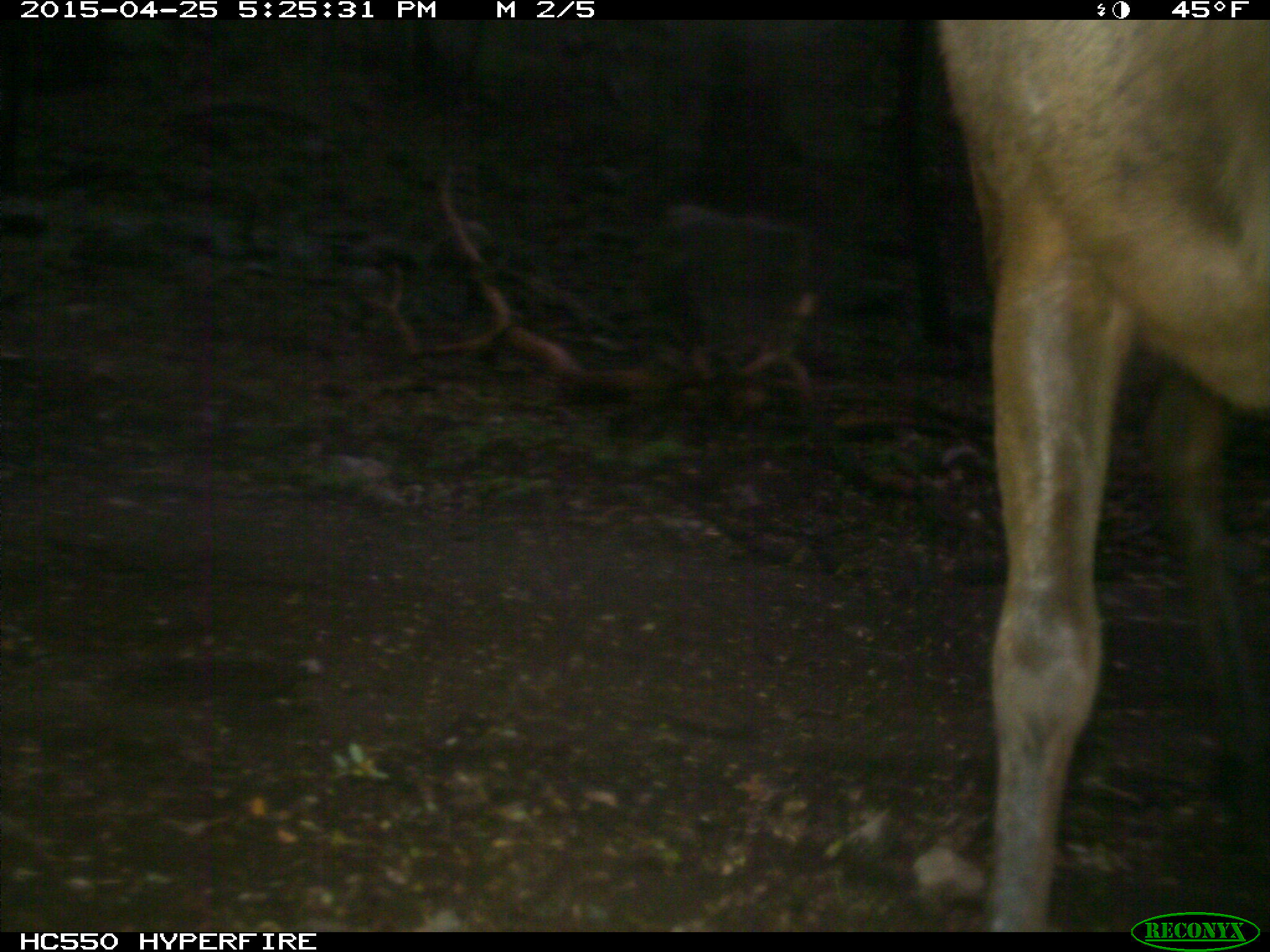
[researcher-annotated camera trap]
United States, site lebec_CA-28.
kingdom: Animalia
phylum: Chordata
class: Mammalia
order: Artiodactyla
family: Cervidae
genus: Cervus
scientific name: Cervus canadensis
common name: elk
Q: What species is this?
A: Cervus canadensis (elk).